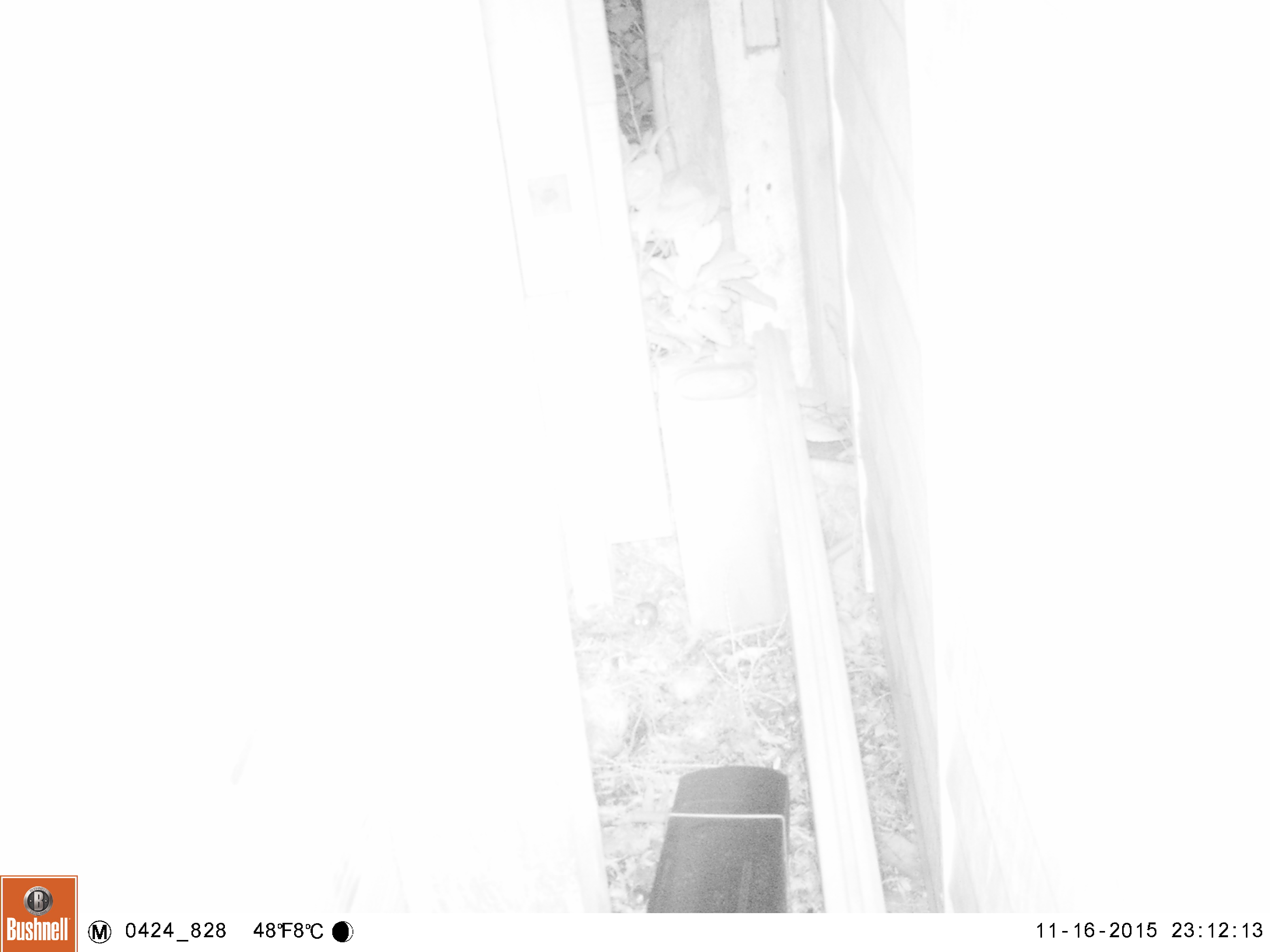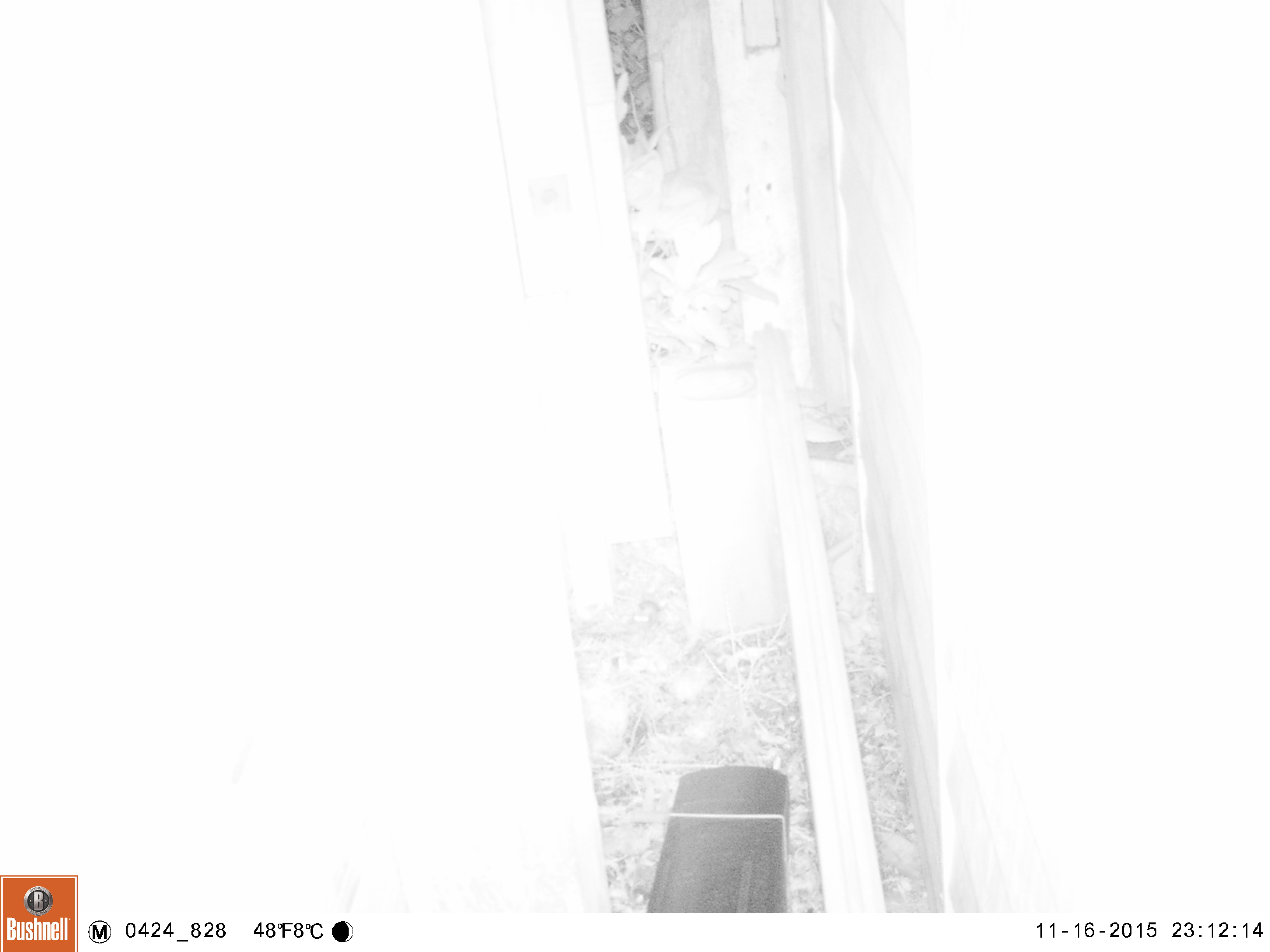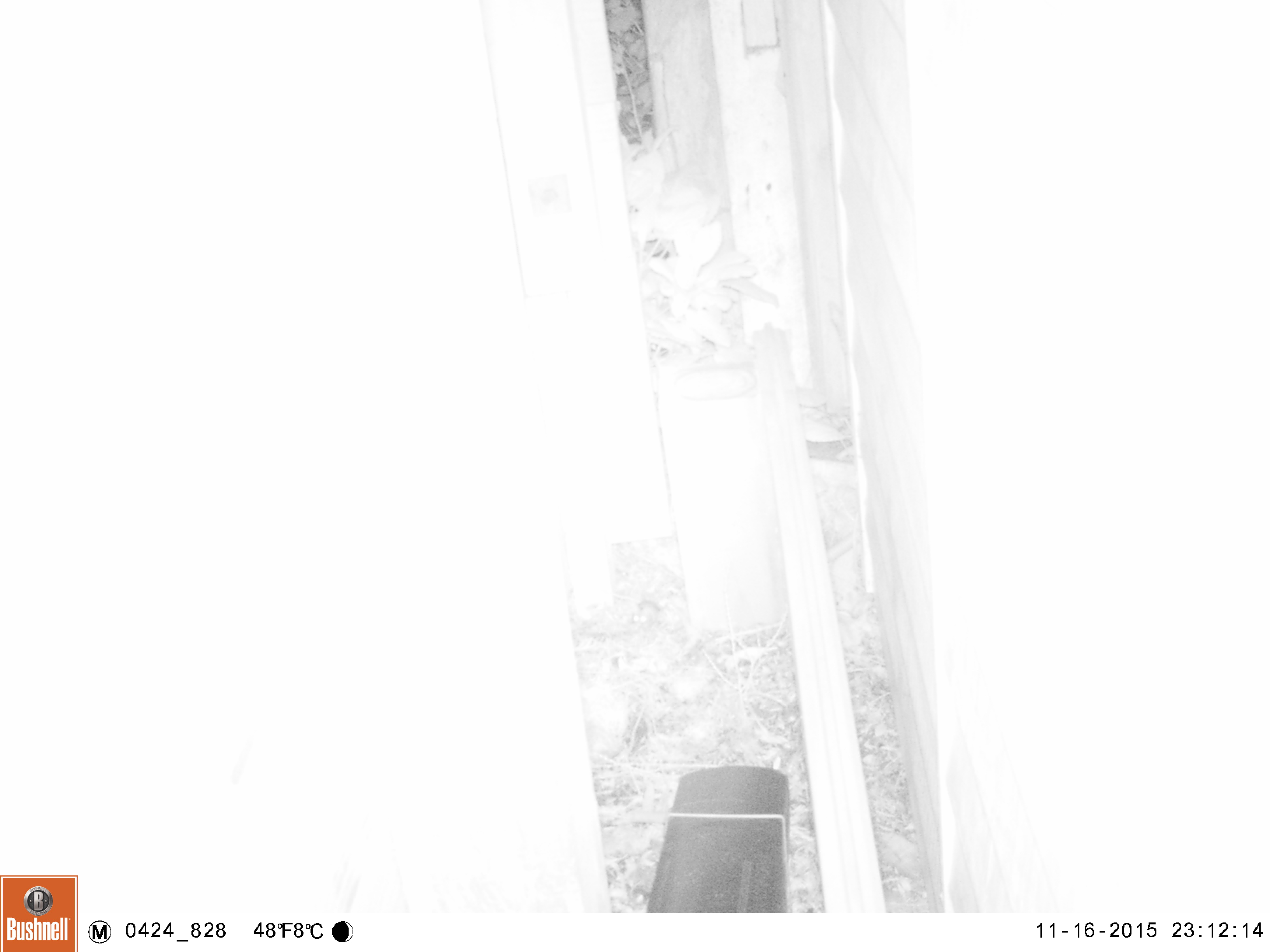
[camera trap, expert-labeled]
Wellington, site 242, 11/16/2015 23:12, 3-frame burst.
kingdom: Animalia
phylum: Chordata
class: Mammalia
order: Rodentia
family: Muridae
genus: Mus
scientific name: Mus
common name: mouse